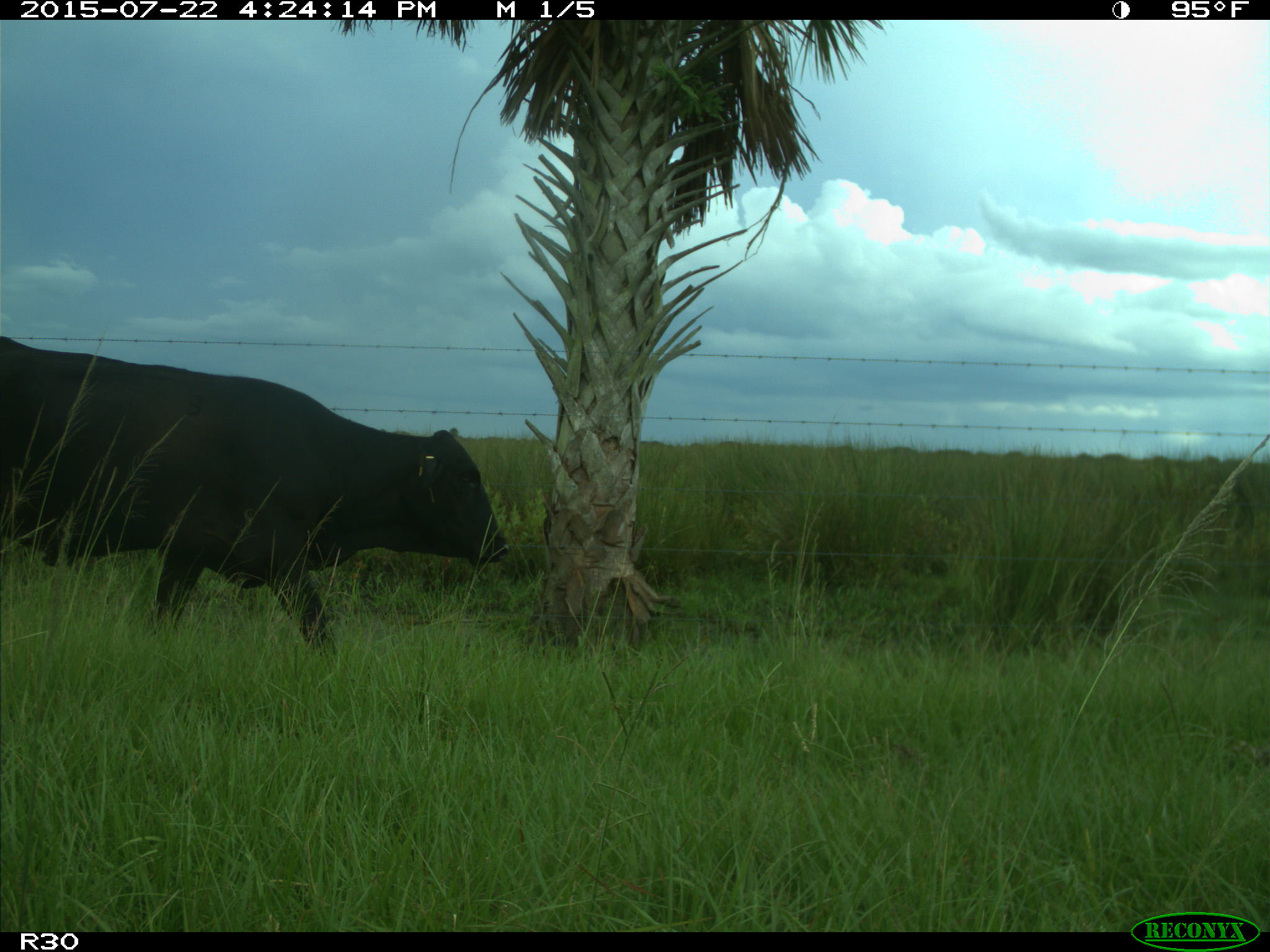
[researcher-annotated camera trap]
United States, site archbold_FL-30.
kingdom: Animalia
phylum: Chordata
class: Mammalia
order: Artiodactyla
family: Bovidae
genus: Bos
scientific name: Bos taurus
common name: domestic cow